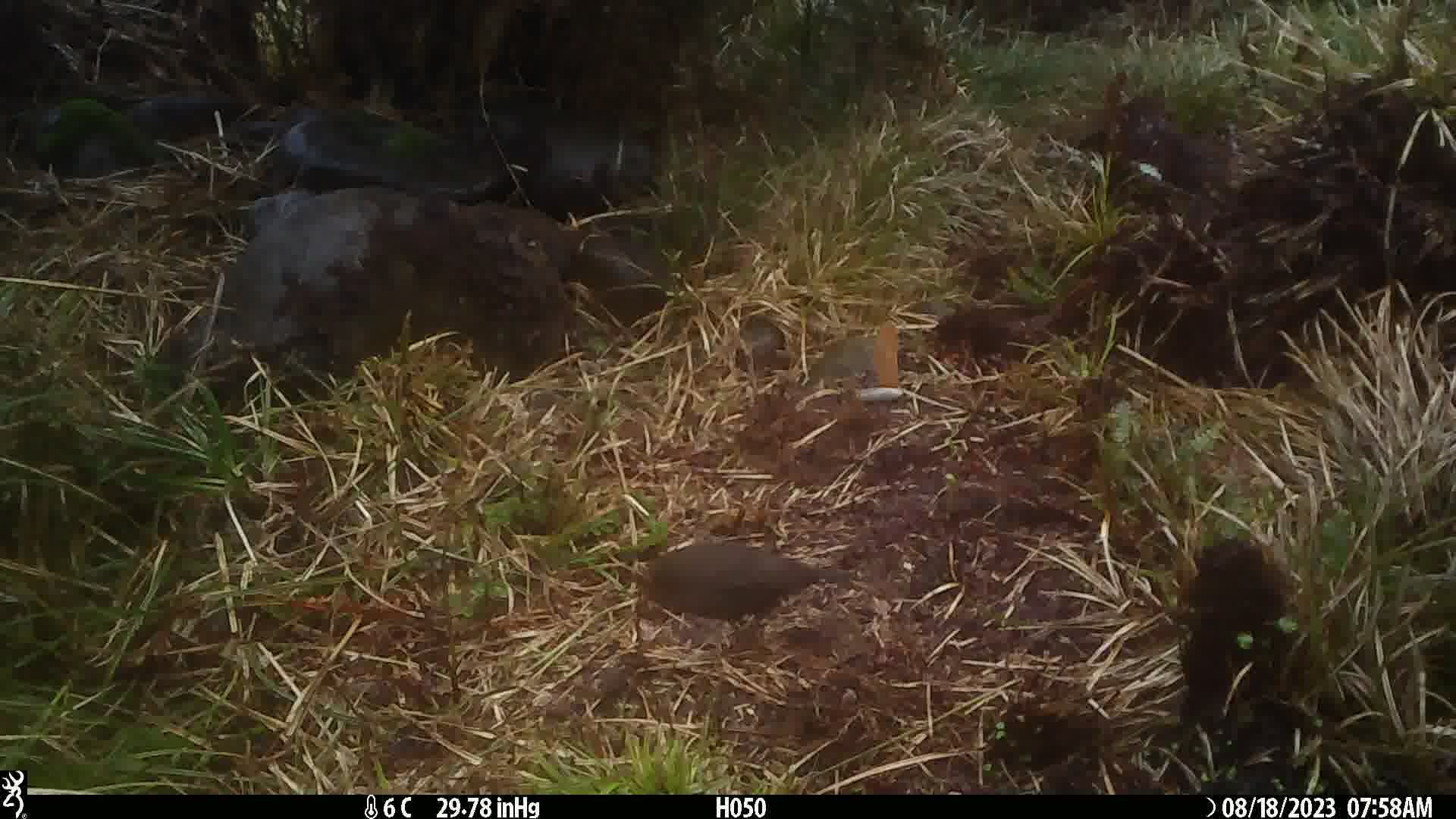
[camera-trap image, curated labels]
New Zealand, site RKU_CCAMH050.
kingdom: Animalia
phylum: Chordata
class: Aves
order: Passeriformes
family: Turdidae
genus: Turdus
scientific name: Turdus merula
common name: eurasian blackbird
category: blackbird